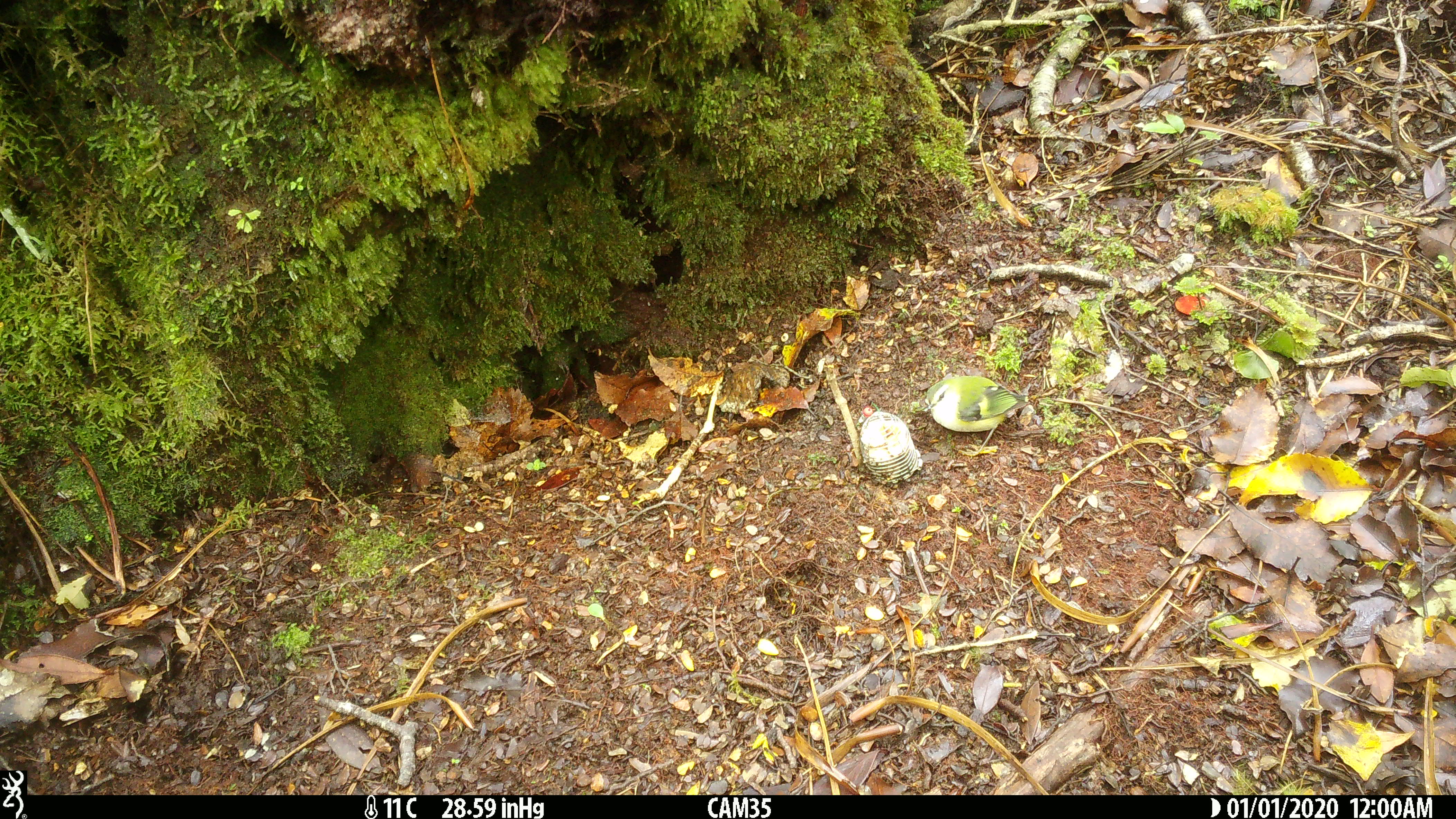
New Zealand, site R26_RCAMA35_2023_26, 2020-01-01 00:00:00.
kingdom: Animalia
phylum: Chordata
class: Aves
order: Passeriformes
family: Acanthisittidae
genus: Acanthisitta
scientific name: Acanthisitta chloris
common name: rifleman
Rifleman (Acanthisitta chloris).